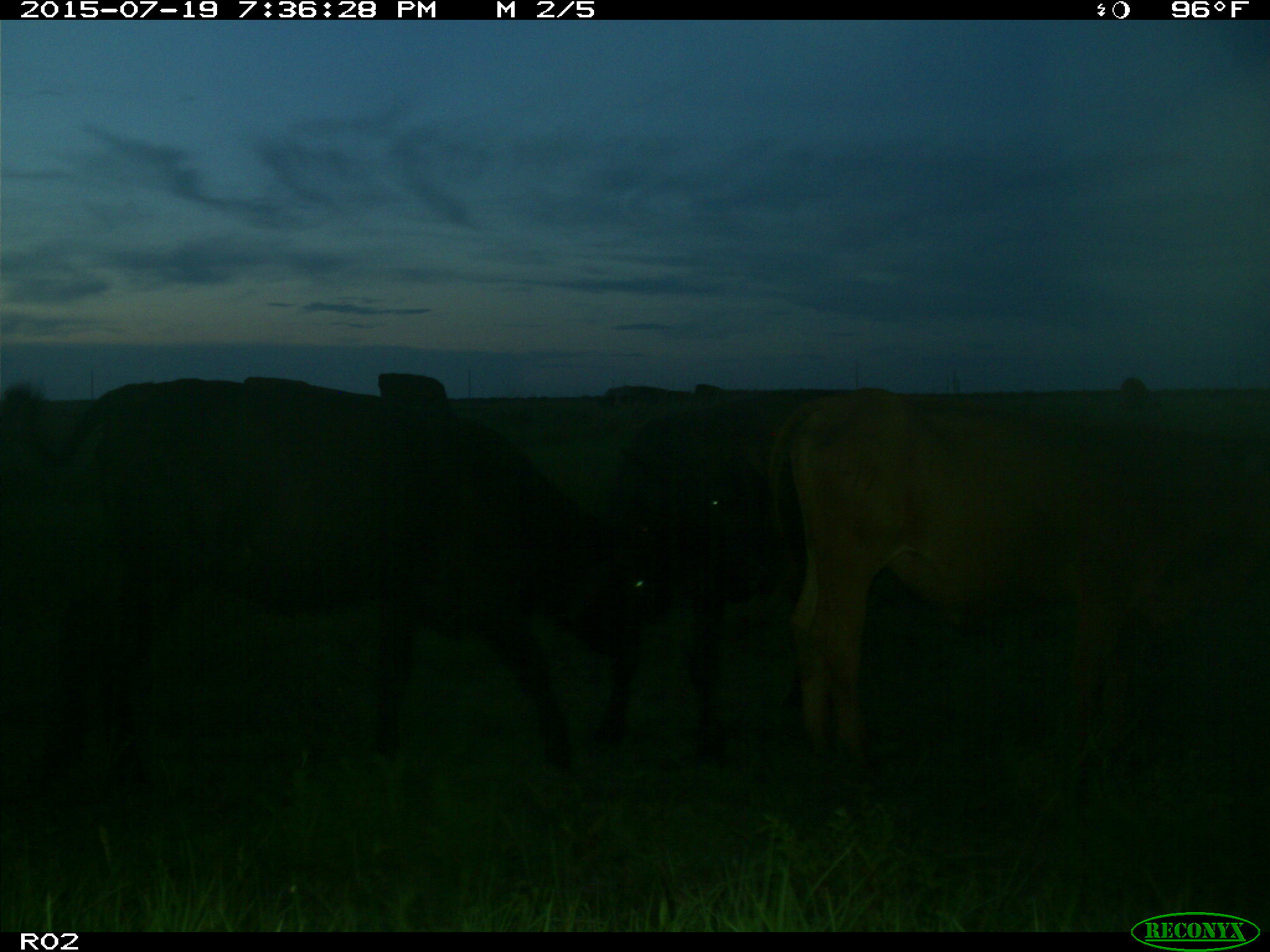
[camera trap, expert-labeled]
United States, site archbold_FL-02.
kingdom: Animalia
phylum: Chordata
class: Mammalia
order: Artiodactyla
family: Bovidae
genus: Bos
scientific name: Bos taurus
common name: domestic cow